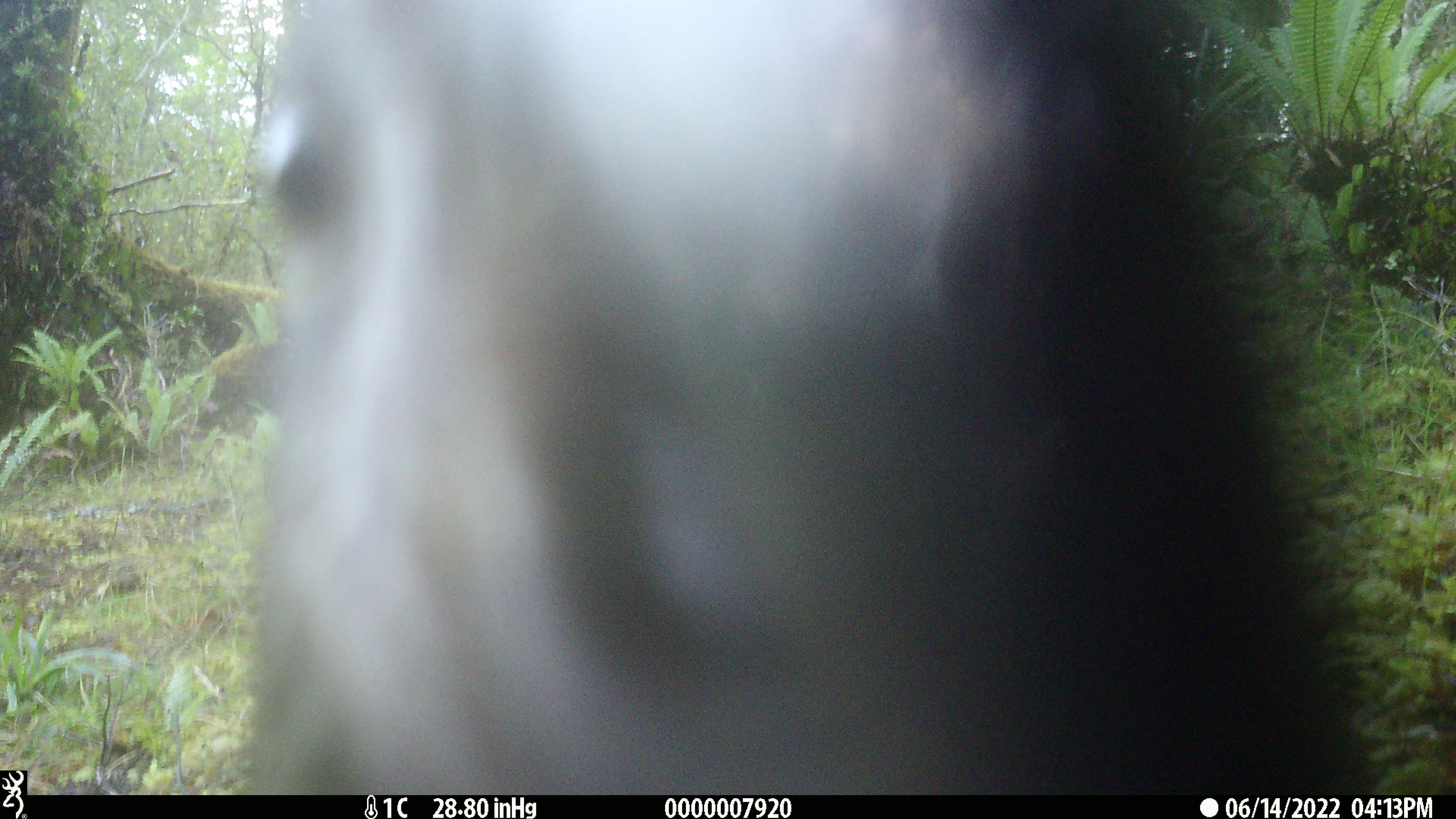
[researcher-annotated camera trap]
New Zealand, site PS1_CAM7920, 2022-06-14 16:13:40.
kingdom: Animalia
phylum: Chordata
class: Aves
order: Psittaciformes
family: Strigopidae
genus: Nestor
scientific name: Nestor notabilis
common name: kea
Kea (Nestor notabilis).